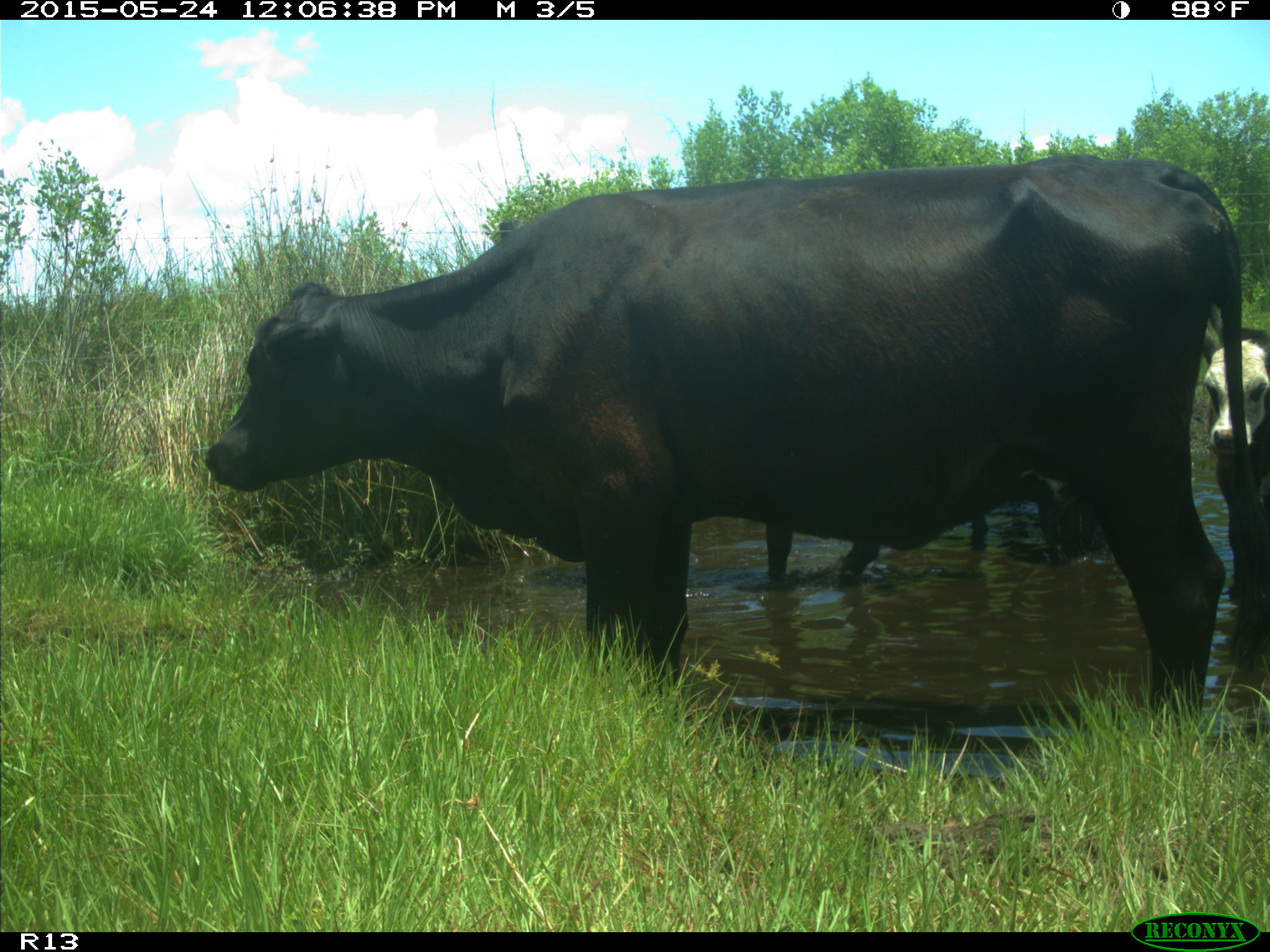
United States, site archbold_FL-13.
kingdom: Animalia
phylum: Chordata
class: Mammalia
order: Artiodactyla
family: Bovidae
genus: Bos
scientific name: Bos taurus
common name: domestic cow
Bos taurus (domestic cow).